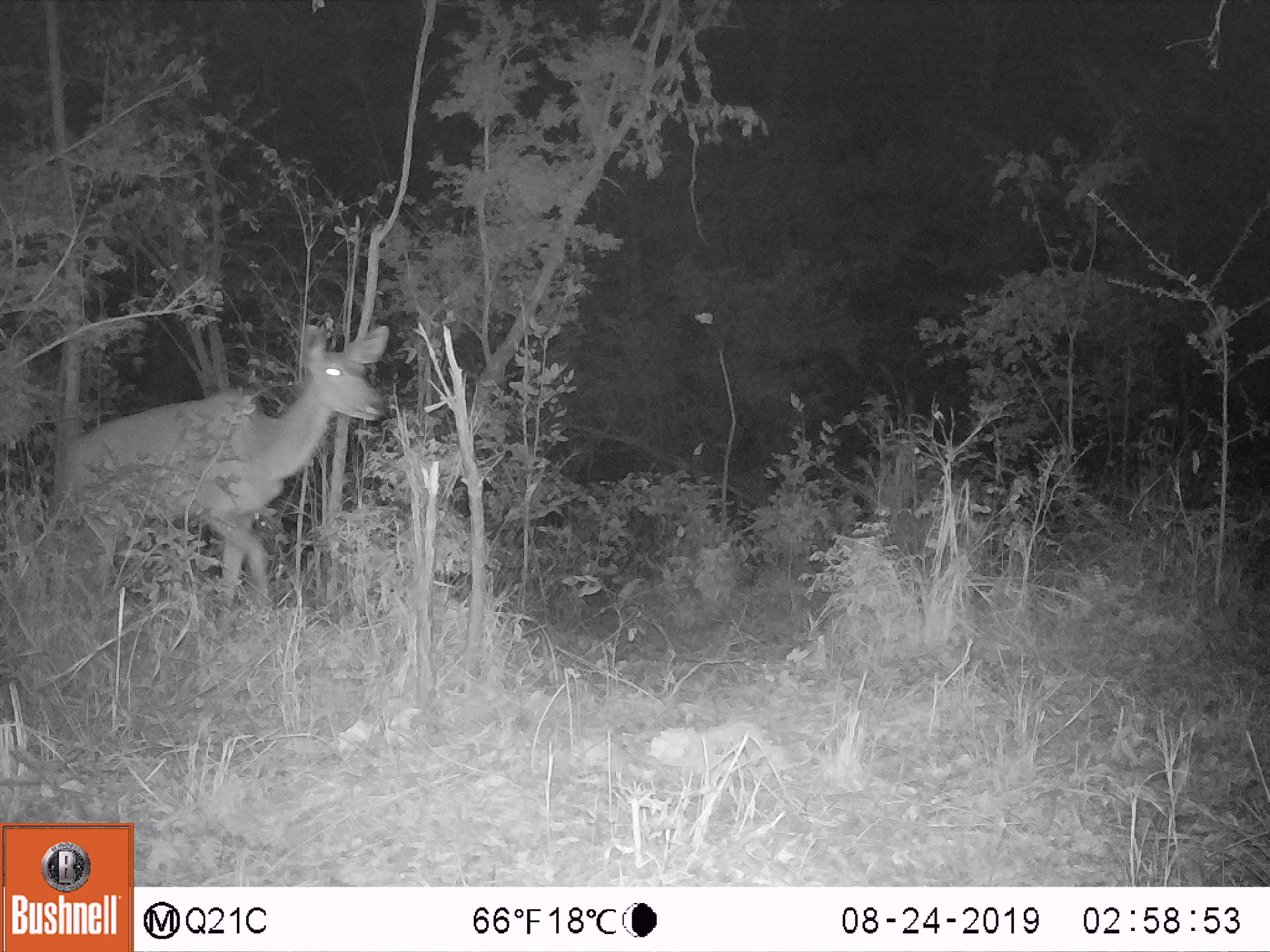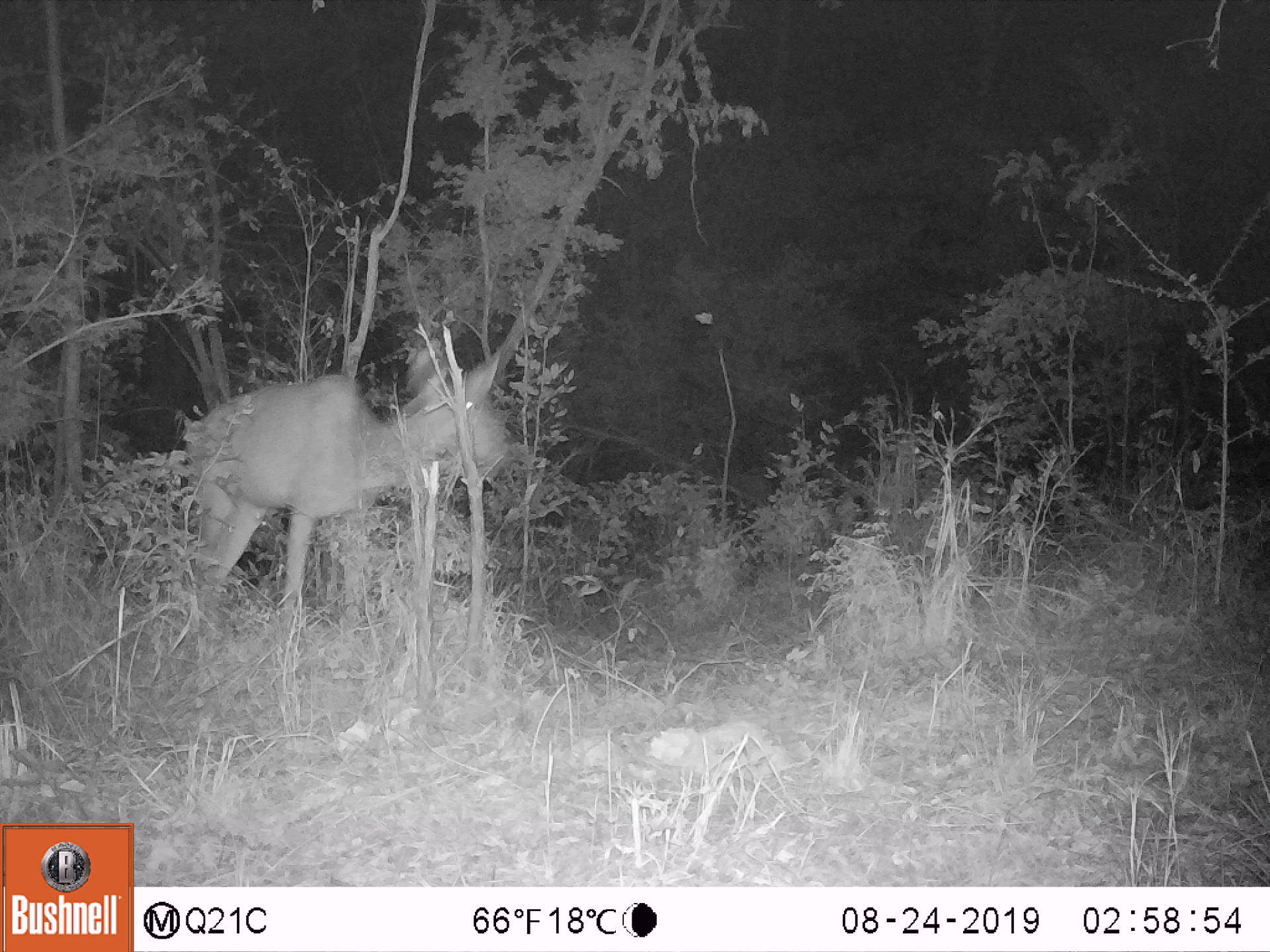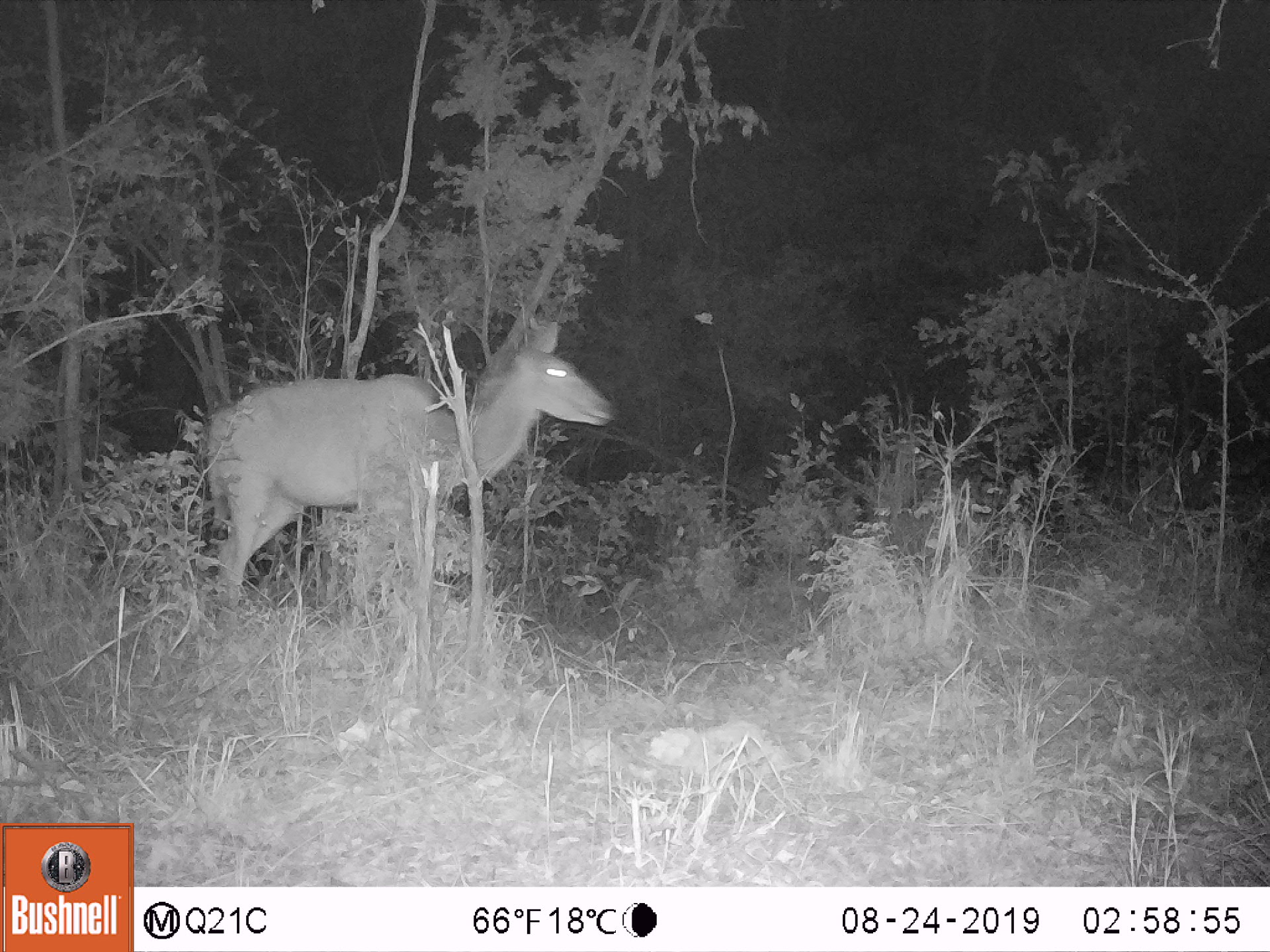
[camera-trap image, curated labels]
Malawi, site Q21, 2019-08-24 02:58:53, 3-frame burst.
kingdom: Animalia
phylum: Chordata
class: Mammalia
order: Artiodactyla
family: Bovidae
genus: Tragelaphus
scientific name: Tragelaphus strepsiceros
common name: greater kudu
Greater kudu (Tragelaphus strepsiceros), count 1.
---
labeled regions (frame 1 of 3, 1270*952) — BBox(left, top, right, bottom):
greater kudu: BBox(39, 316, 406, 582)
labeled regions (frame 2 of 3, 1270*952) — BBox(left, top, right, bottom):
greater kudu: BBox(152, 330, 507, 650)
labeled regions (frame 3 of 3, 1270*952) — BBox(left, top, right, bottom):
greater kudu: BBox(184, 321, 614, 623)